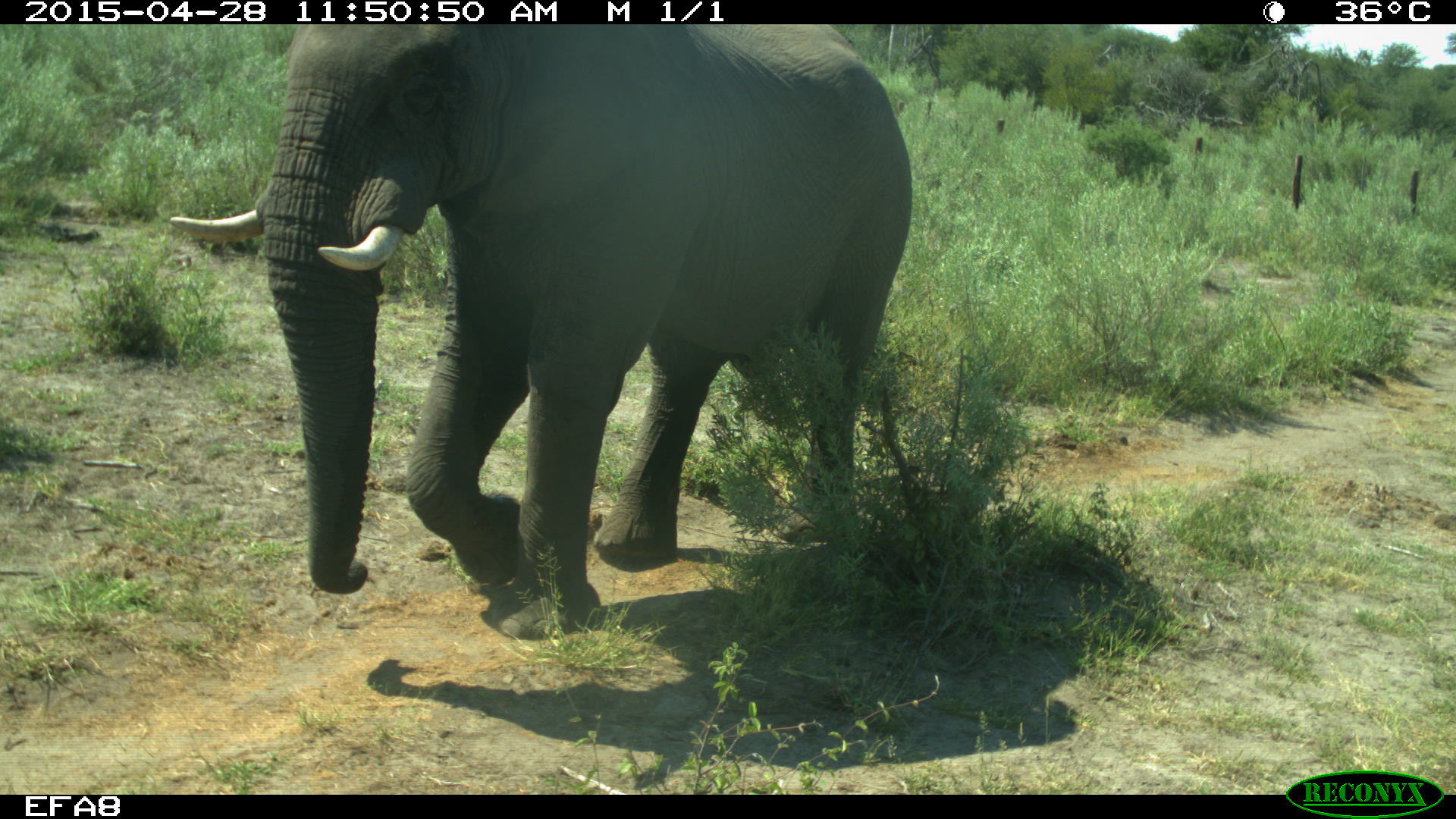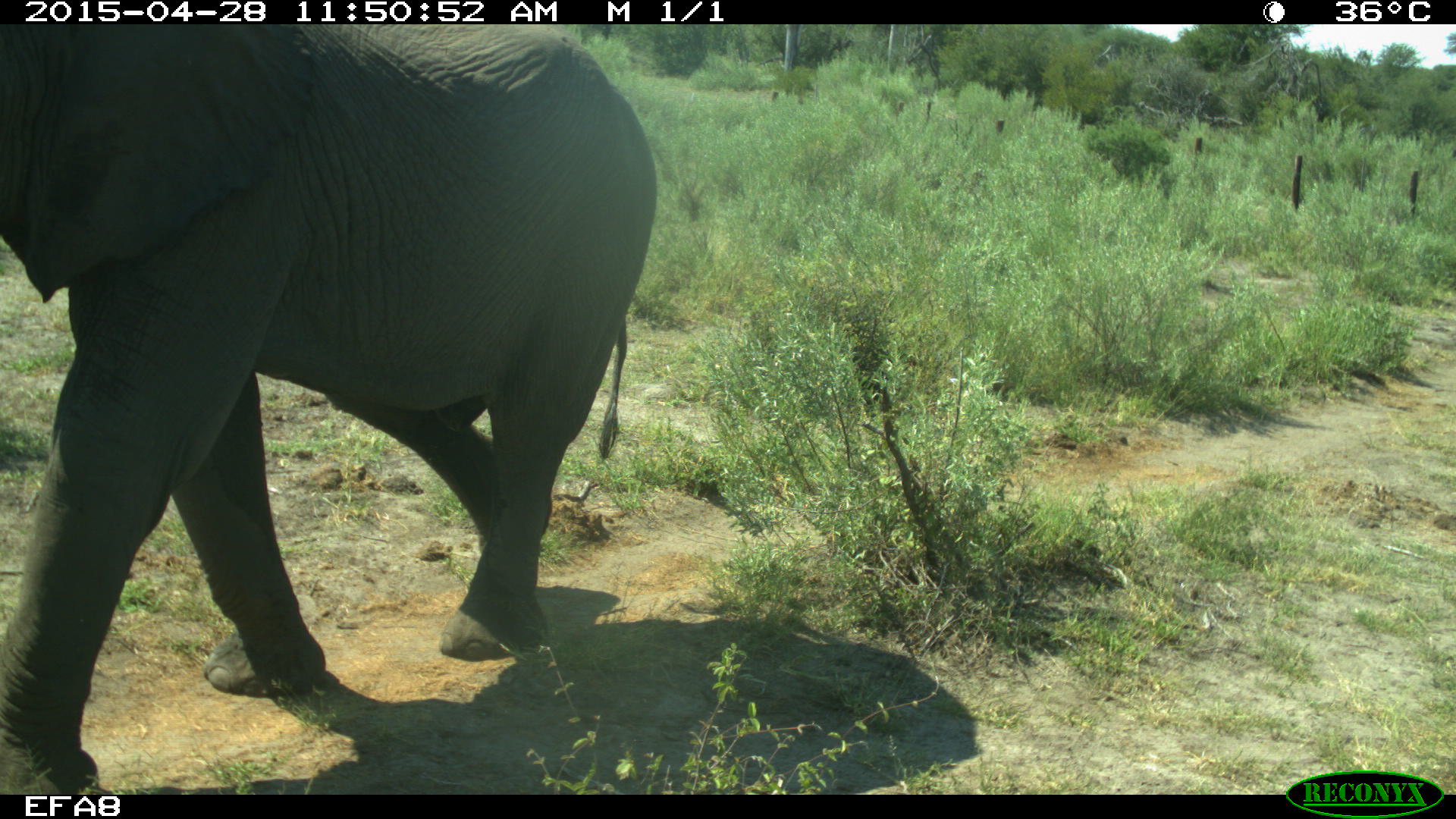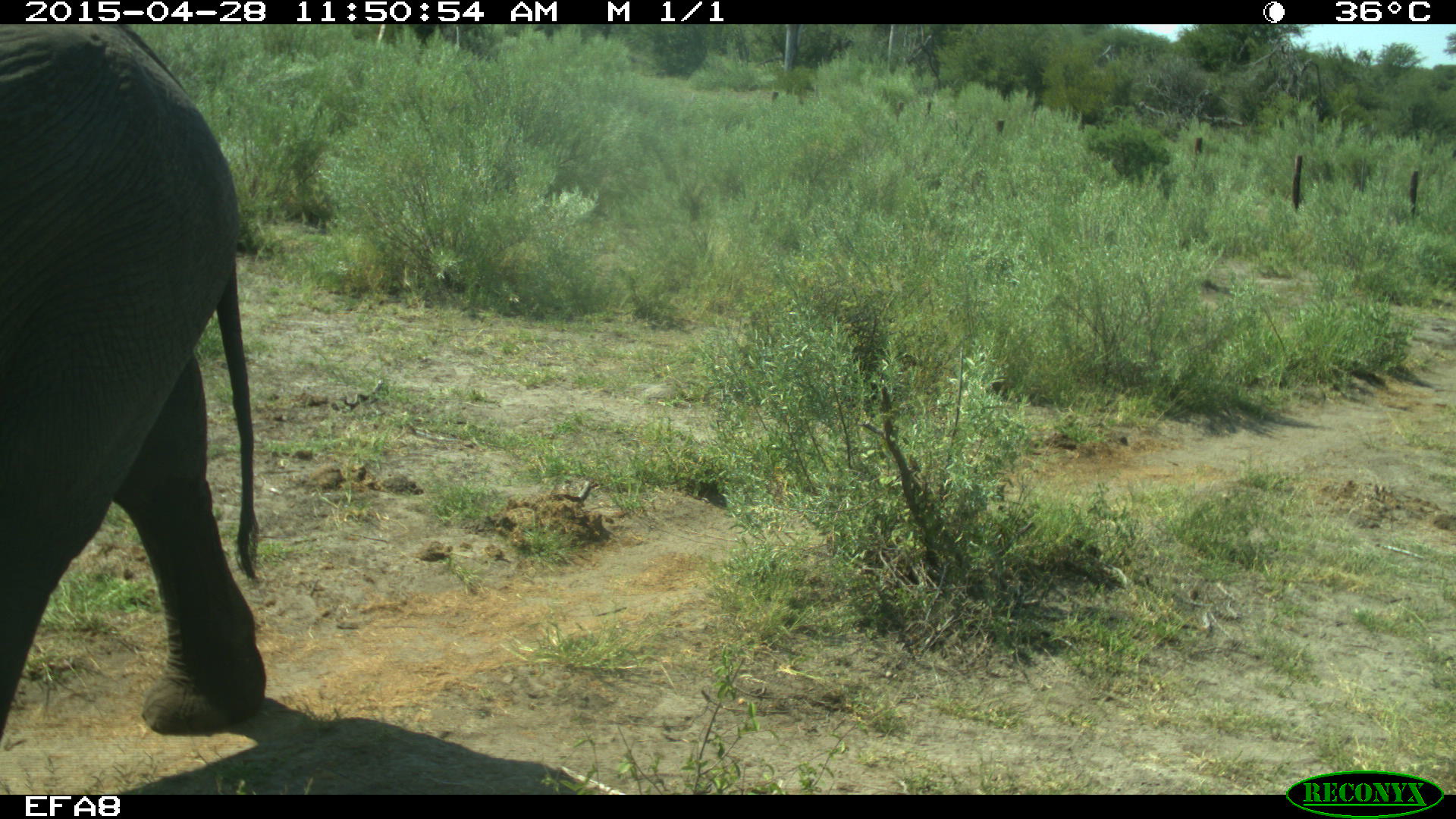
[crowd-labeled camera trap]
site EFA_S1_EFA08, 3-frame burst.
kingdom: Animalia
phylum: Chordata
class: Mammalia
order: Proboscidea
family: Elephantidae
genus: Loxodonta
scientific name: Loxodonta africana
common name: african bush elephant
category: elephant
Elephant (african bush elephant) (Loxodonta africana), count 1. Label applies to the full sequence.